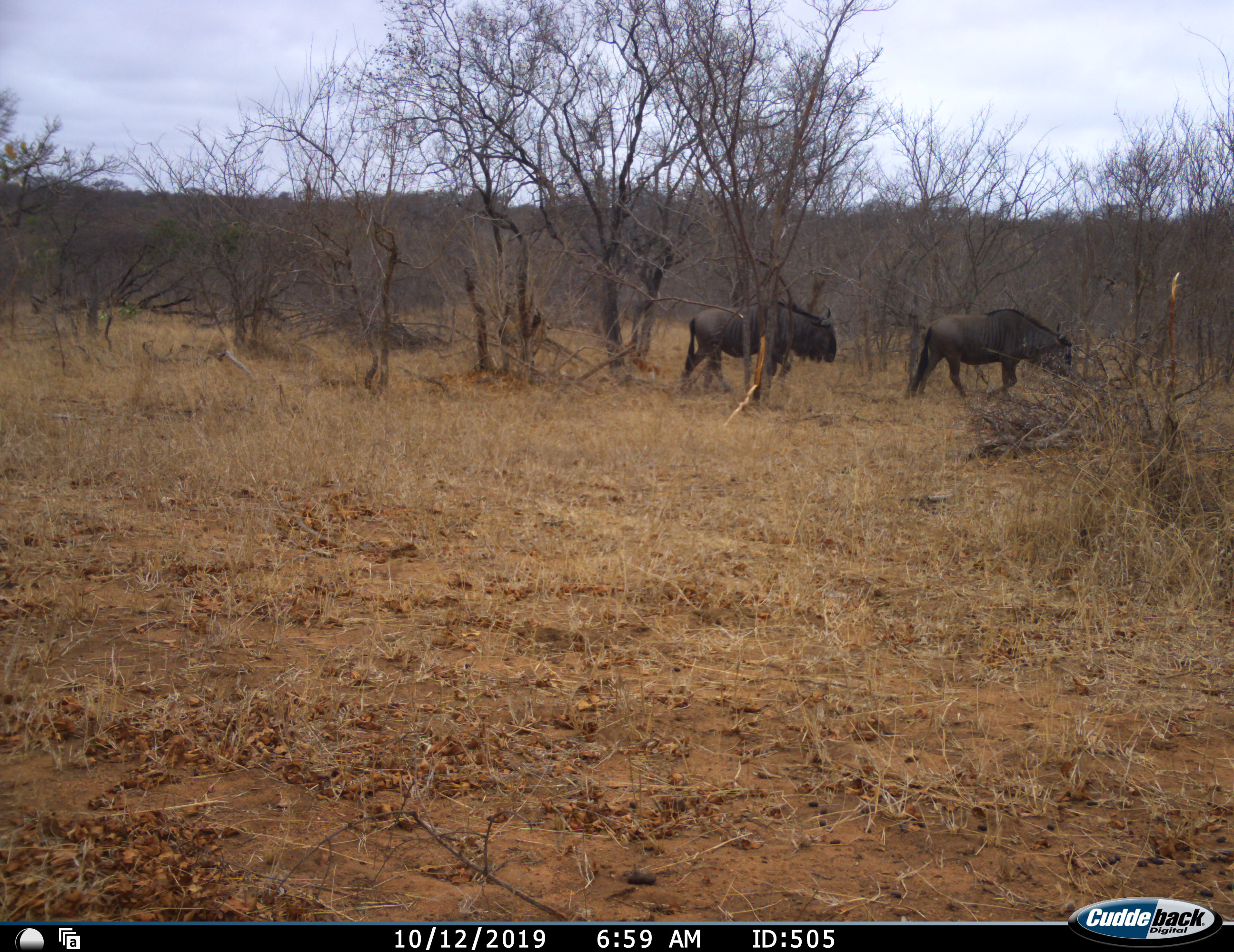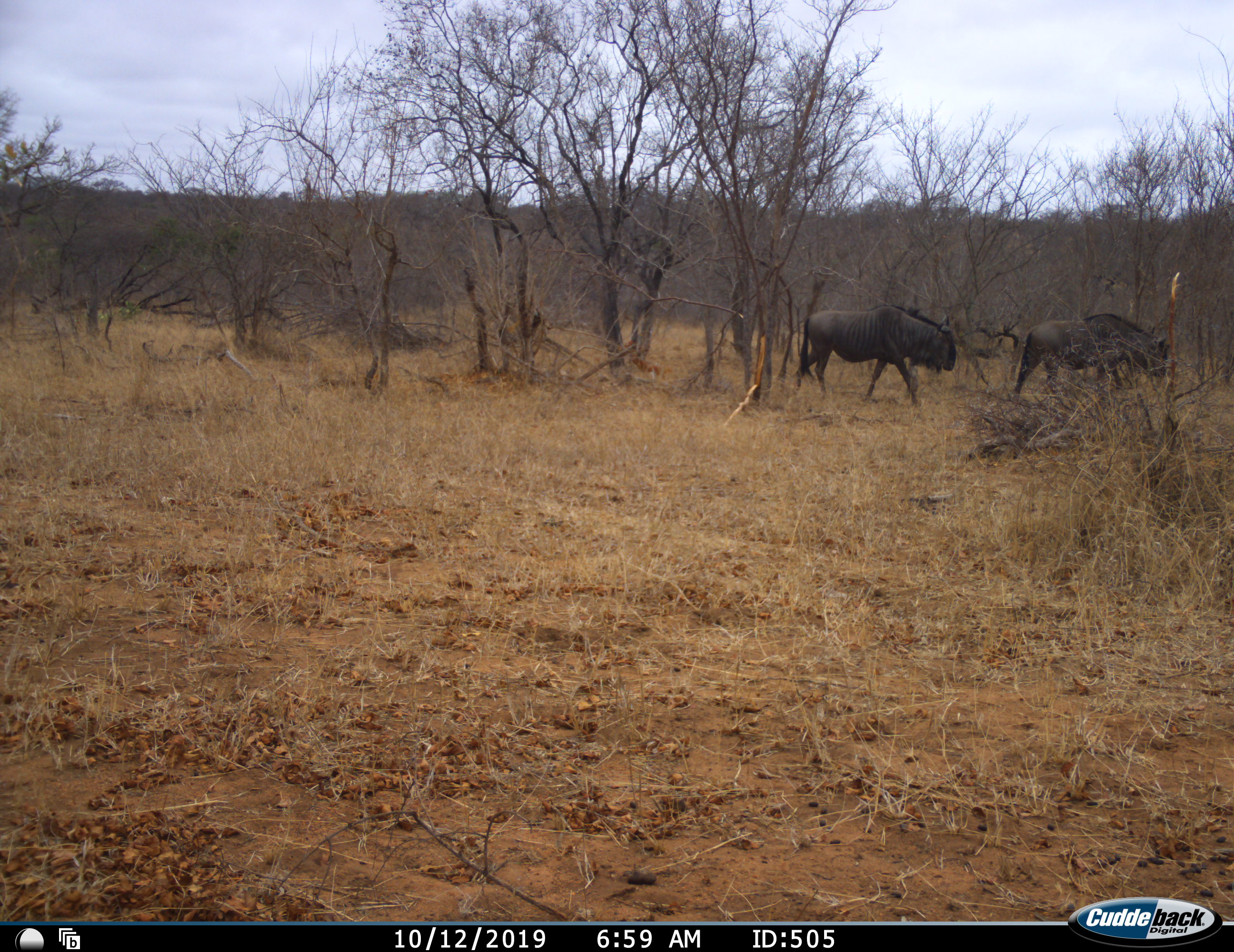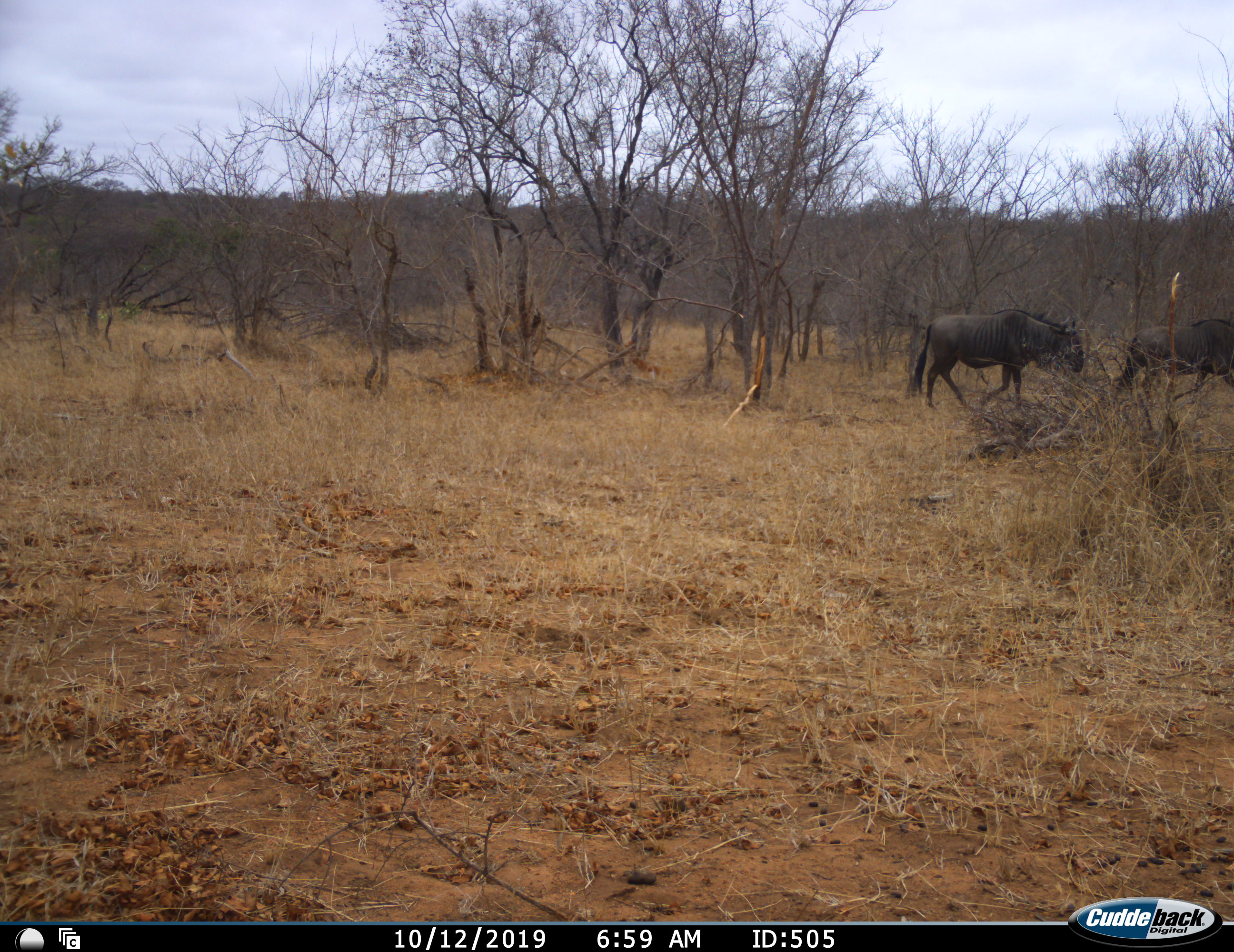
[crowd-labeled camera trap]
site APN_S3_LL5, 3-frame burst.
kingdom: Animalia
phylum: Chordata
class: Mammalia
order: Artiodactyla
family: Bovidae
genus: Connochaetes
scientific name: Connochaetes taurinus taurinus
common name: blue wildebeest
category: wildebeestblue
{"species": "wildebeestblue (blue wildebeest) (Connochaetes taurinus taurinus)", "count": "2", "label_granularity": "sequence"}